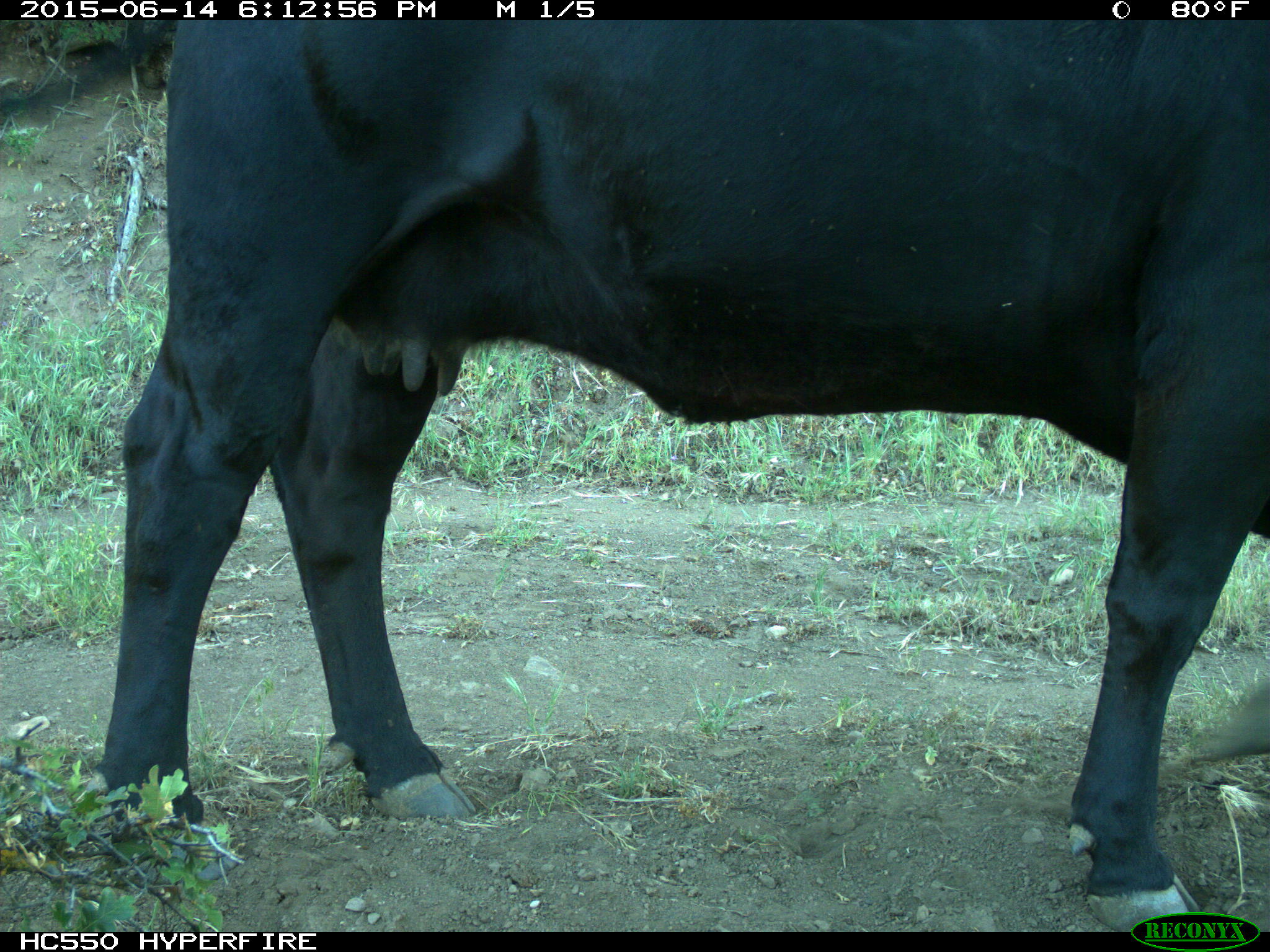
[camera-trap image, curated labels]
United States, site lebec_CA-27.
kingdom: Animalia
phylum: Chordata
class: Mammalia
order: Artiodactyla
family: Bovidae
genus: Bos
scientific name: Bos taurus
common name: domestic cow